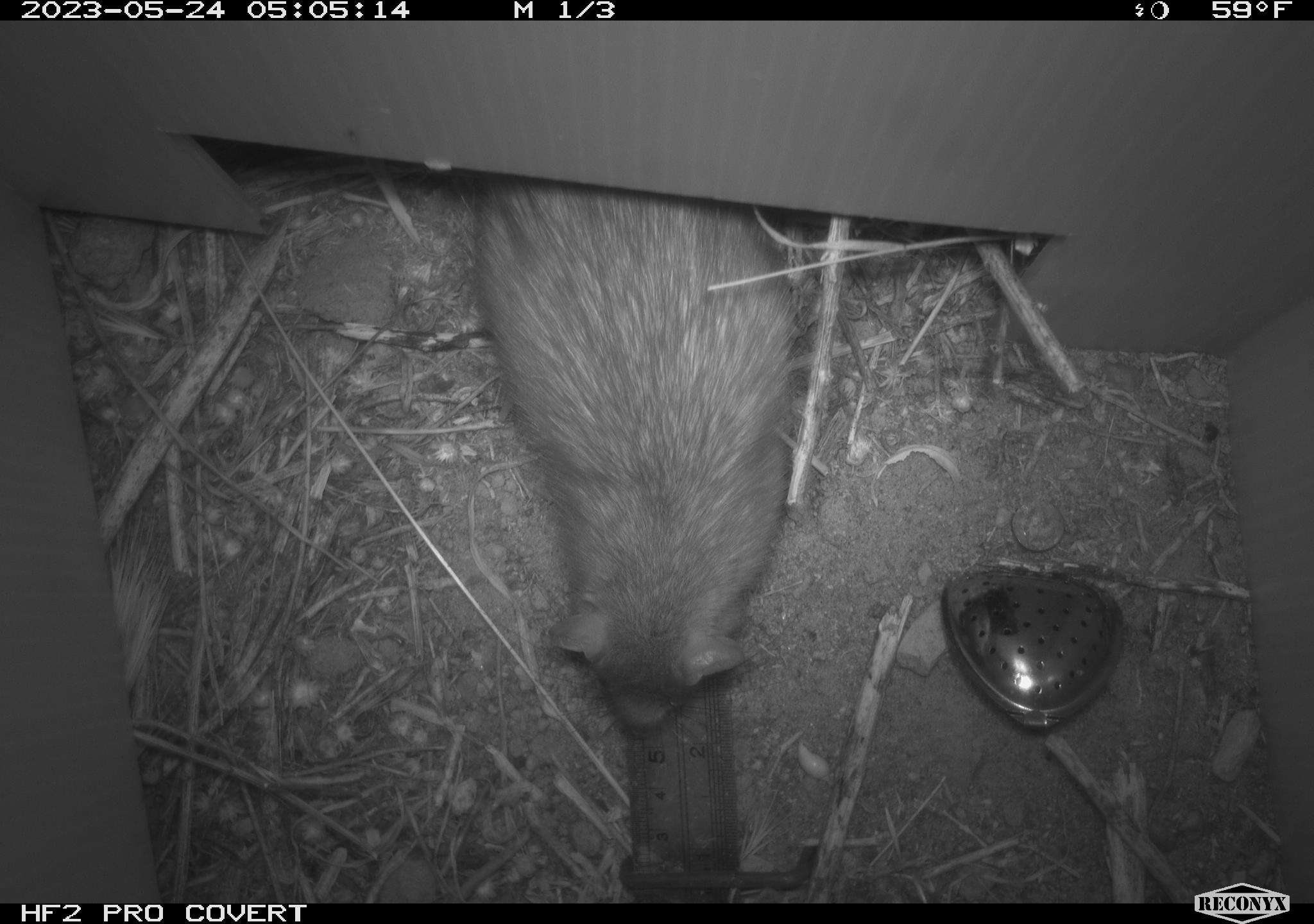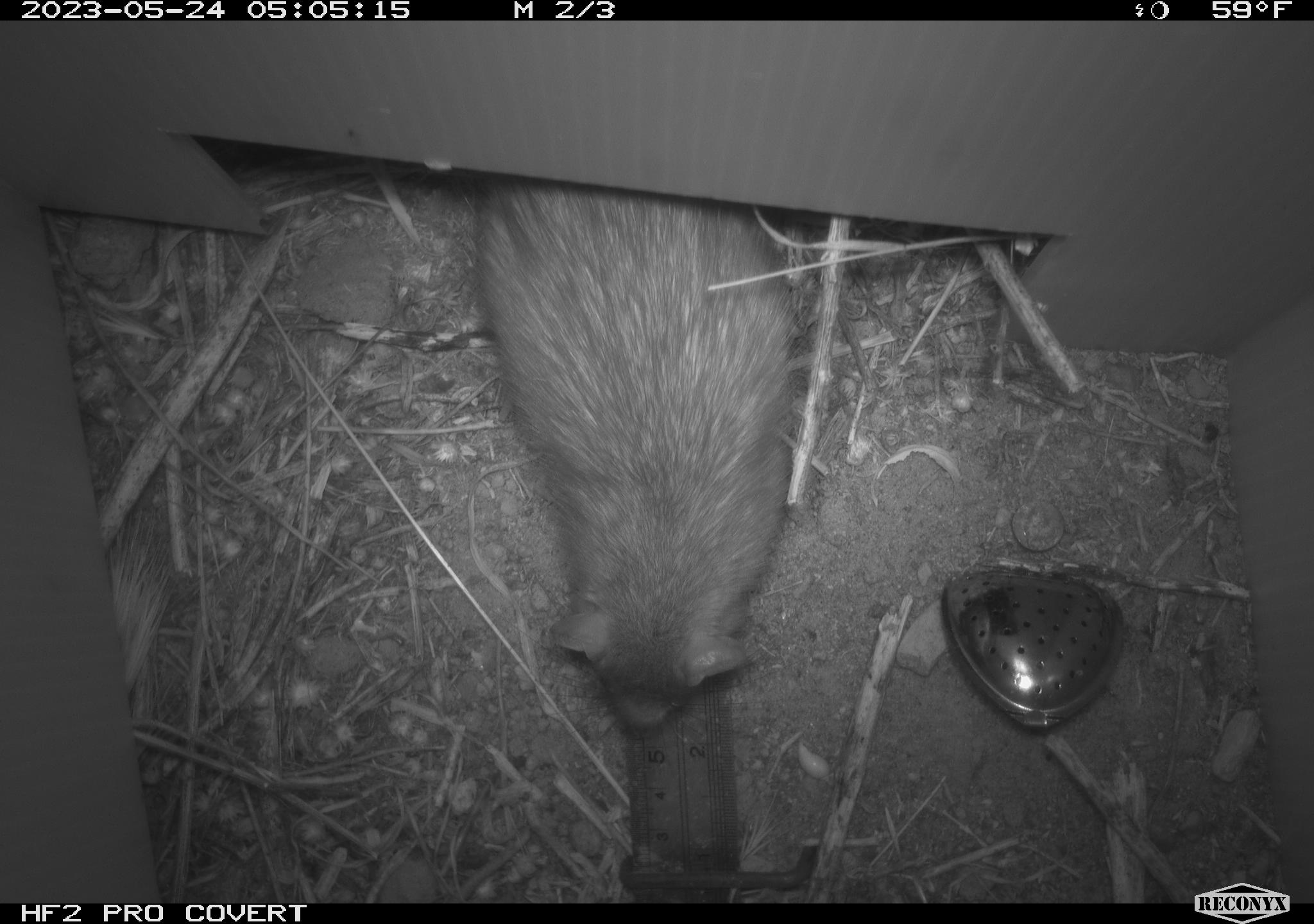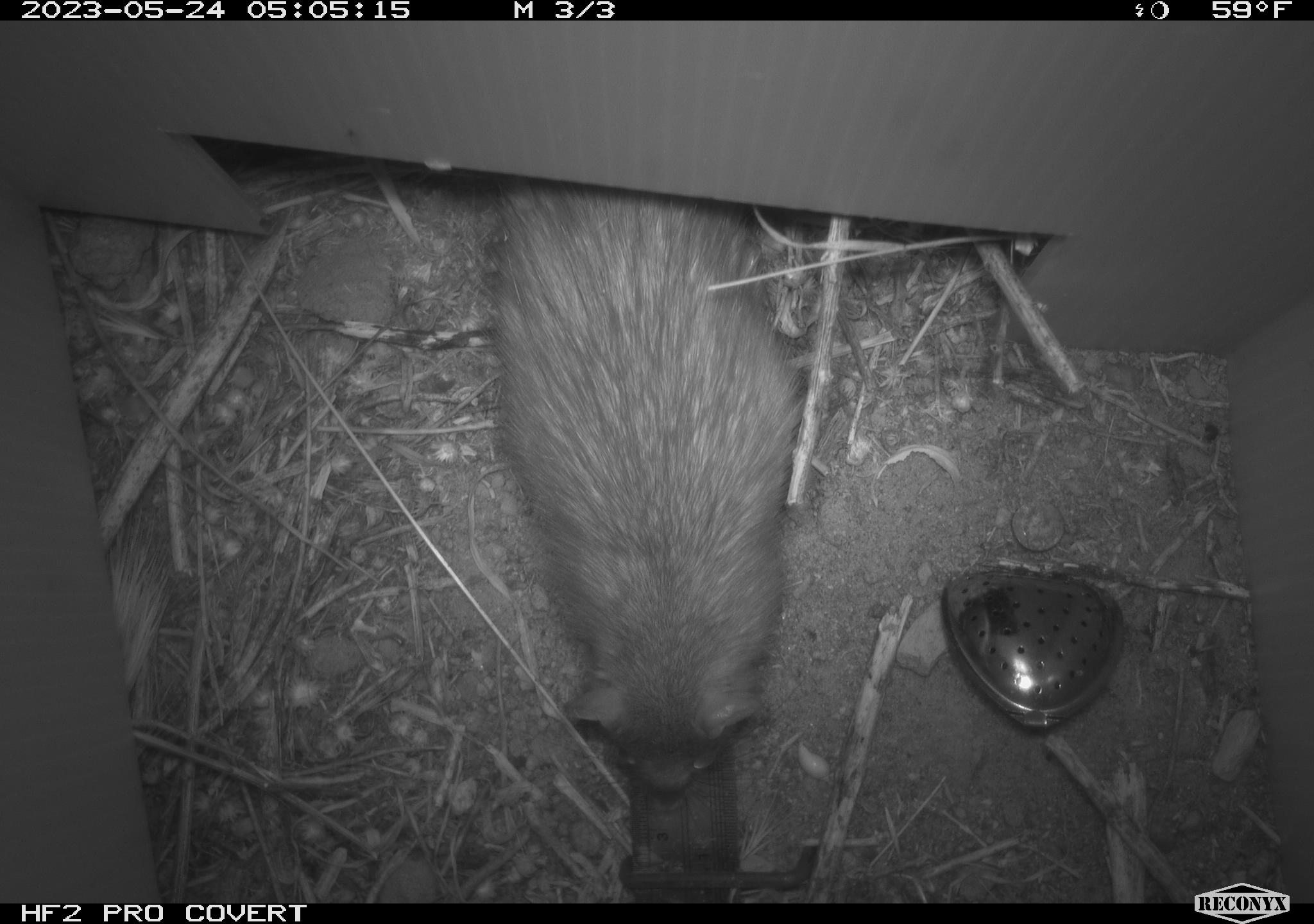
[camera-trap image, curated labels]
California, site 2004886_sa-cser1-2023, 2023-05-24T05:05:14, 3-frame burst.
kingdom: Animalia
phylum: Chordata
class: Mammalia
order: Rodentia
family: Muridae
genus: Rattus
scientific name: Rattus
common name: rat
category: rattus species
Rattus species (rat) (Rattus).